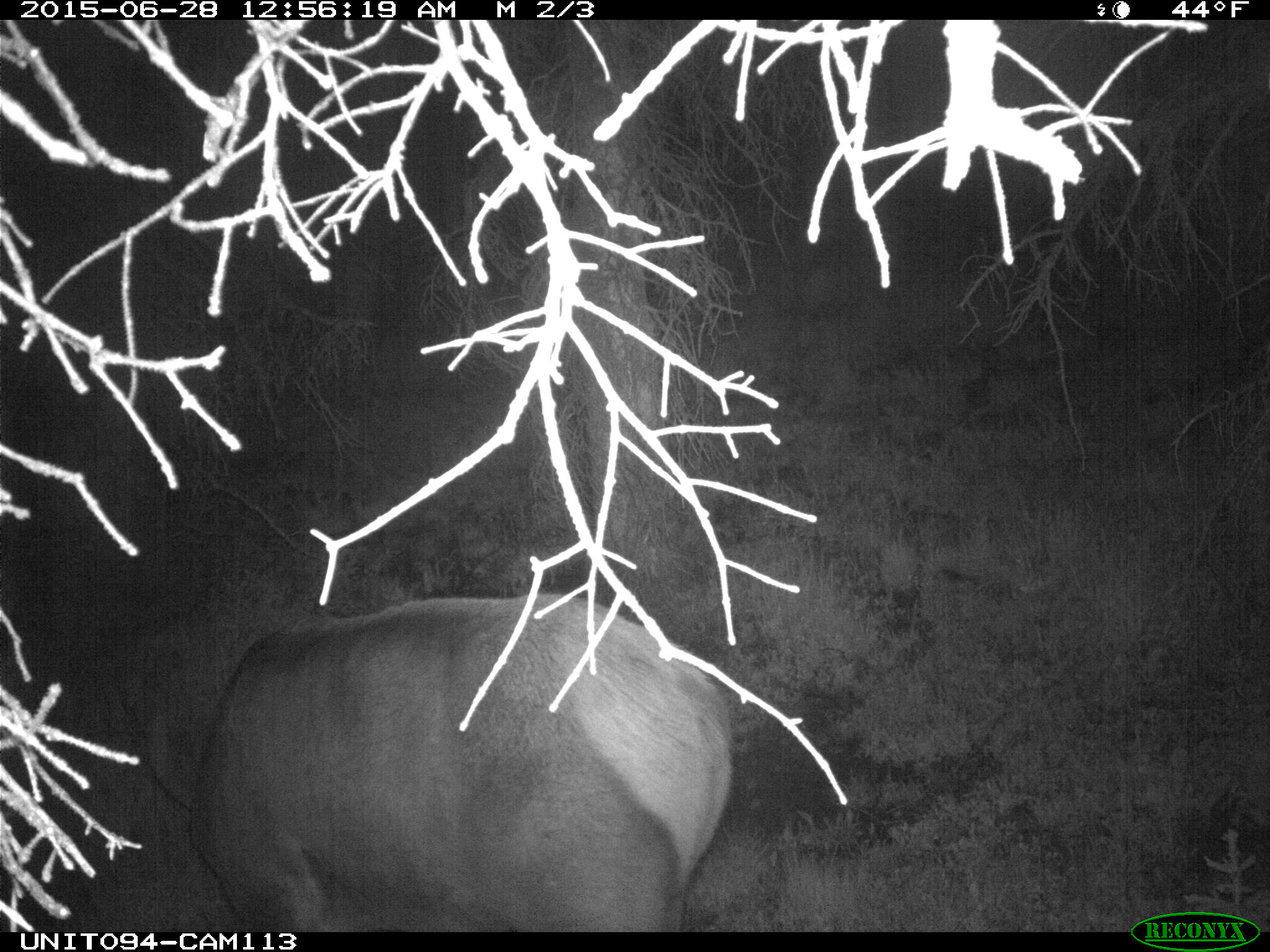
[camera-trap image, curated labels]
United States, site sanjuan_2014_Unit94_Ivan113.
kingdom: Animalia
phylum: Chordata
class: Mammalia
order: Artiodactyla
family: Cervidae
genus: Cervus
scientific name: Cervus elaphus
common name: red deer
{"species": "Cervus elaphus (red deer)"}